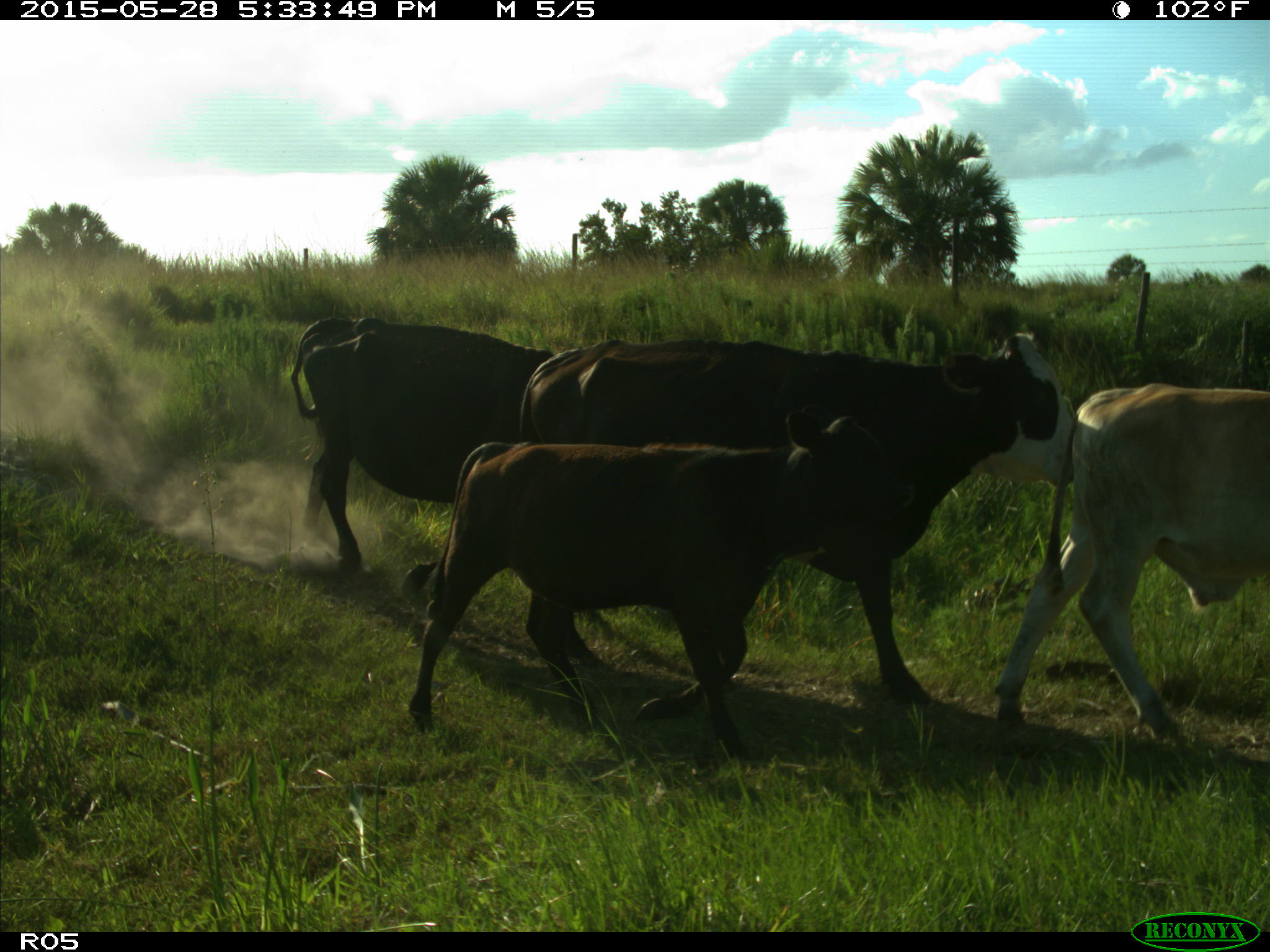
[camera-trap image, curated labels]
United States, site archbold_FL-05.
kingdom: Animalia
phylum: Chordata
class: Mammalia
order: Artiodactyla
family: Bovidae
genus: Bos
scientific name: Bos taurus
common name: domestic cow